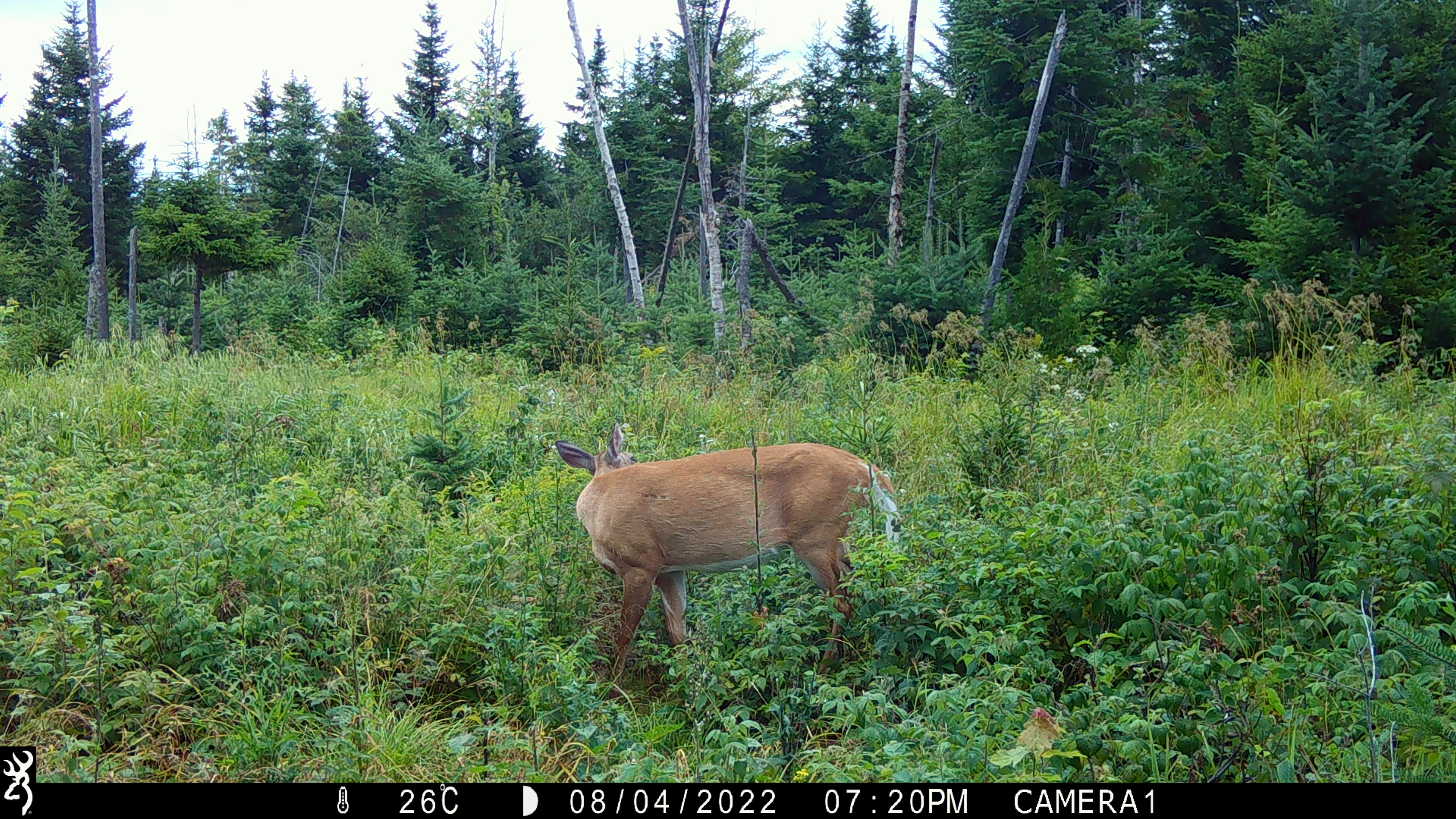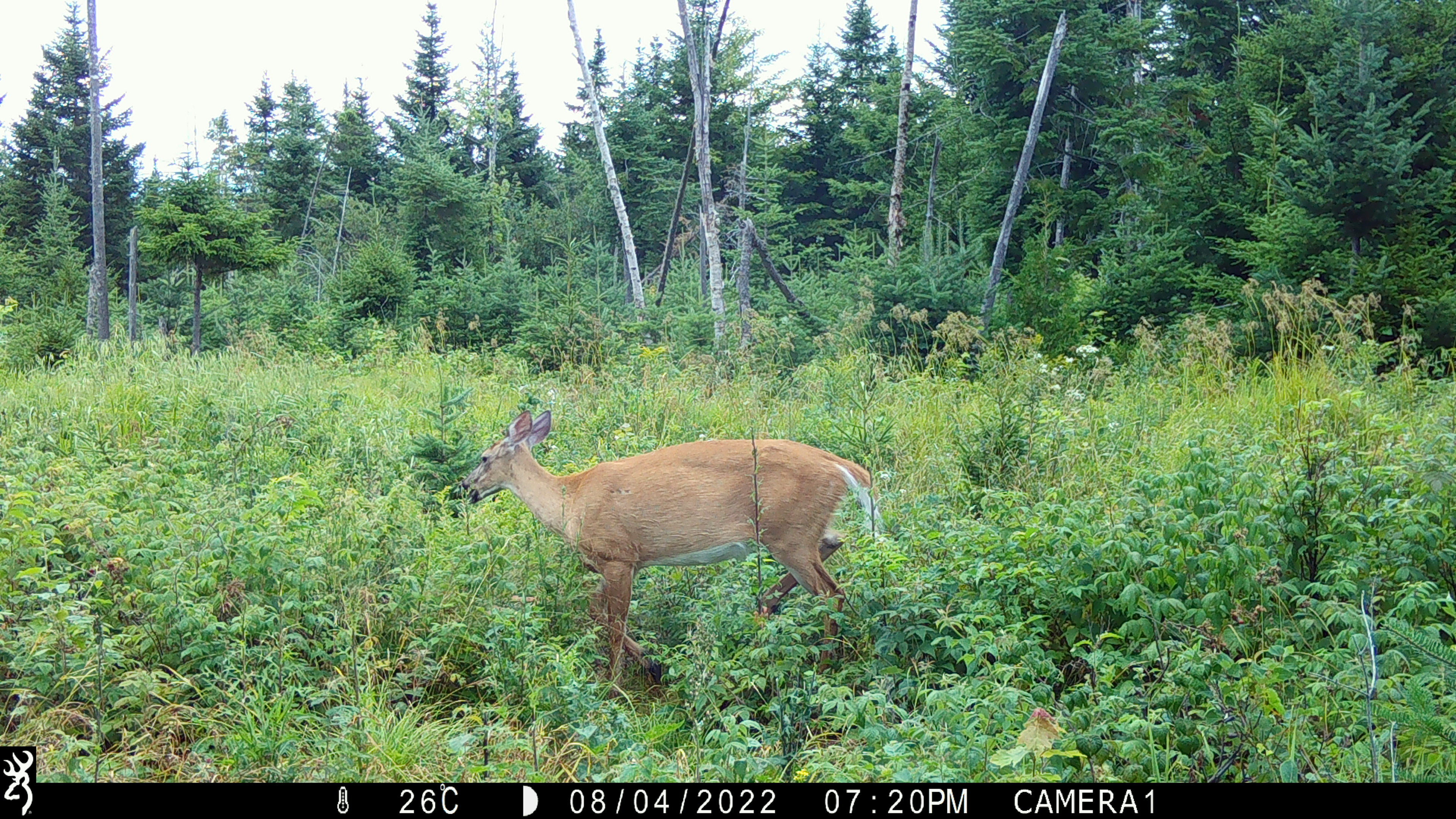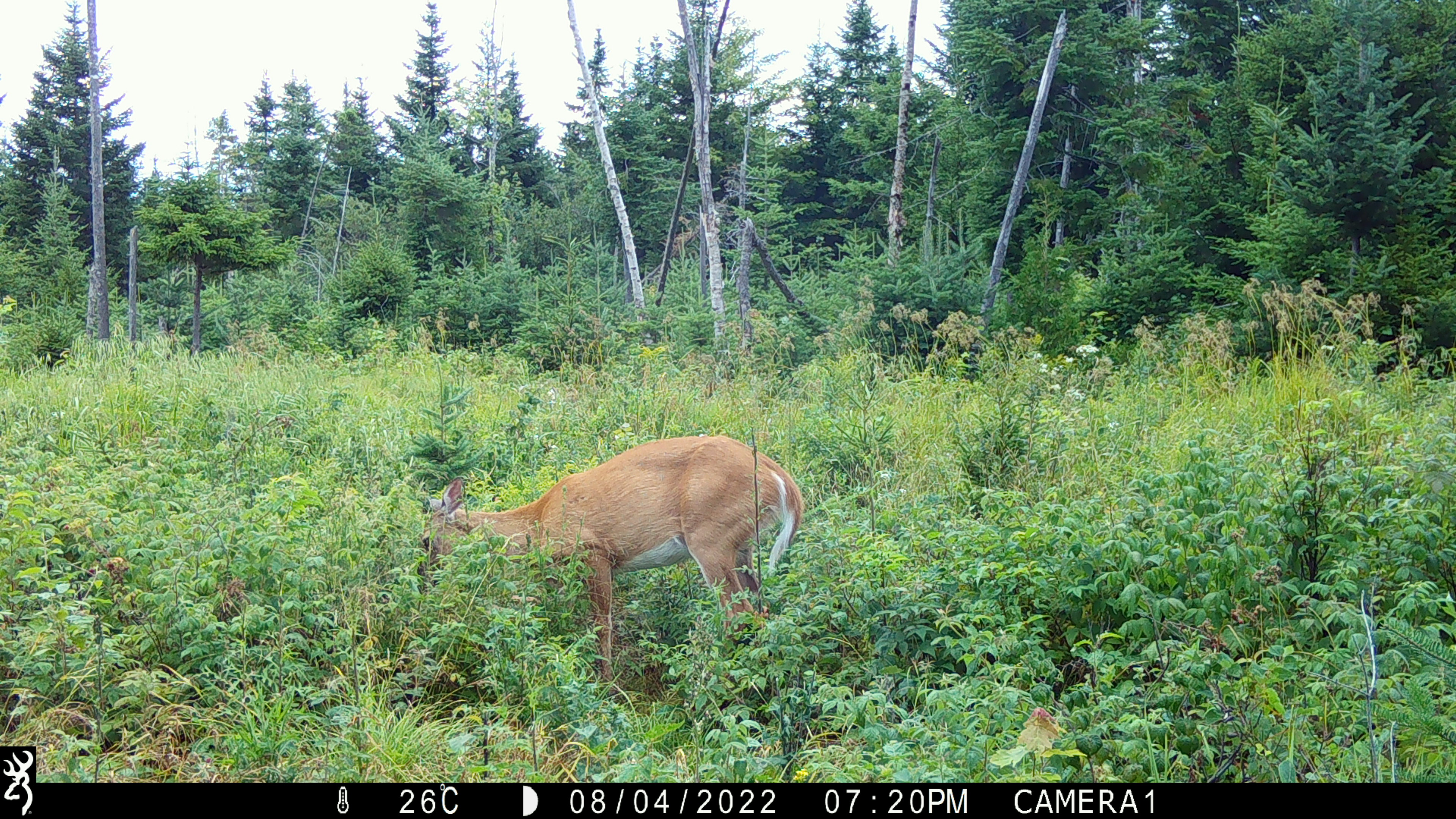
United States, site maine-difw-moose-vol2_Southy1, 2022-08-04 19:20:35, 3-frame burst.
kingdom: Animalia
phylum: Chordata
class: Mammalia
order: Artiodactyla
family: Cervidae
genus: Odocoileus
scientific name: Odocoileus virginianus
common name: white-tailed deer